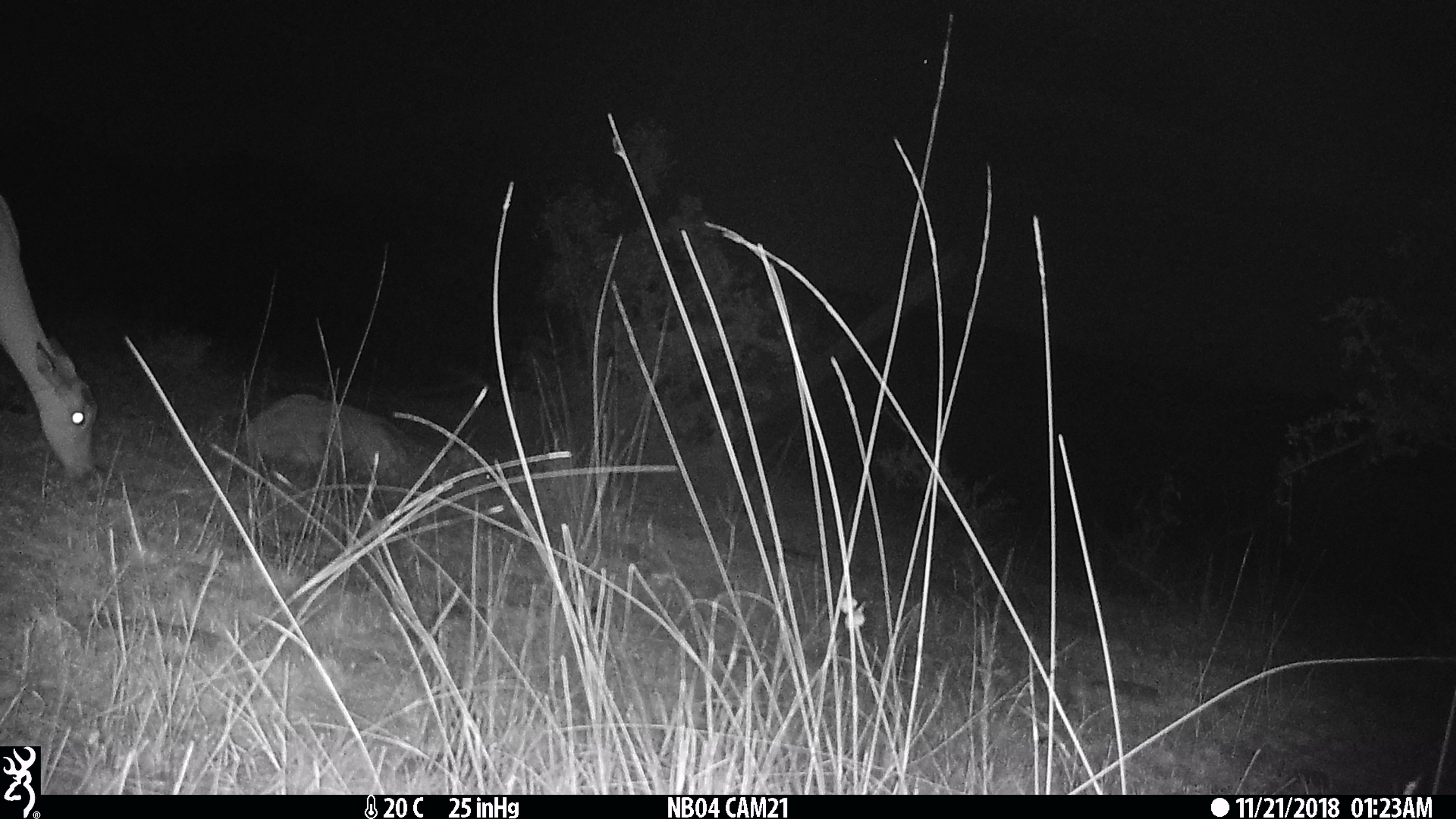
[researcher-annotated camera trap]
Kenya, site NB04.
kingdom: Animalia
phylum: Chordata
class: Mammalia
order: Artiodactyla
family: Bovidae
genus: Aepyceros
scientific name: Aepyceros melampus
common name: impala